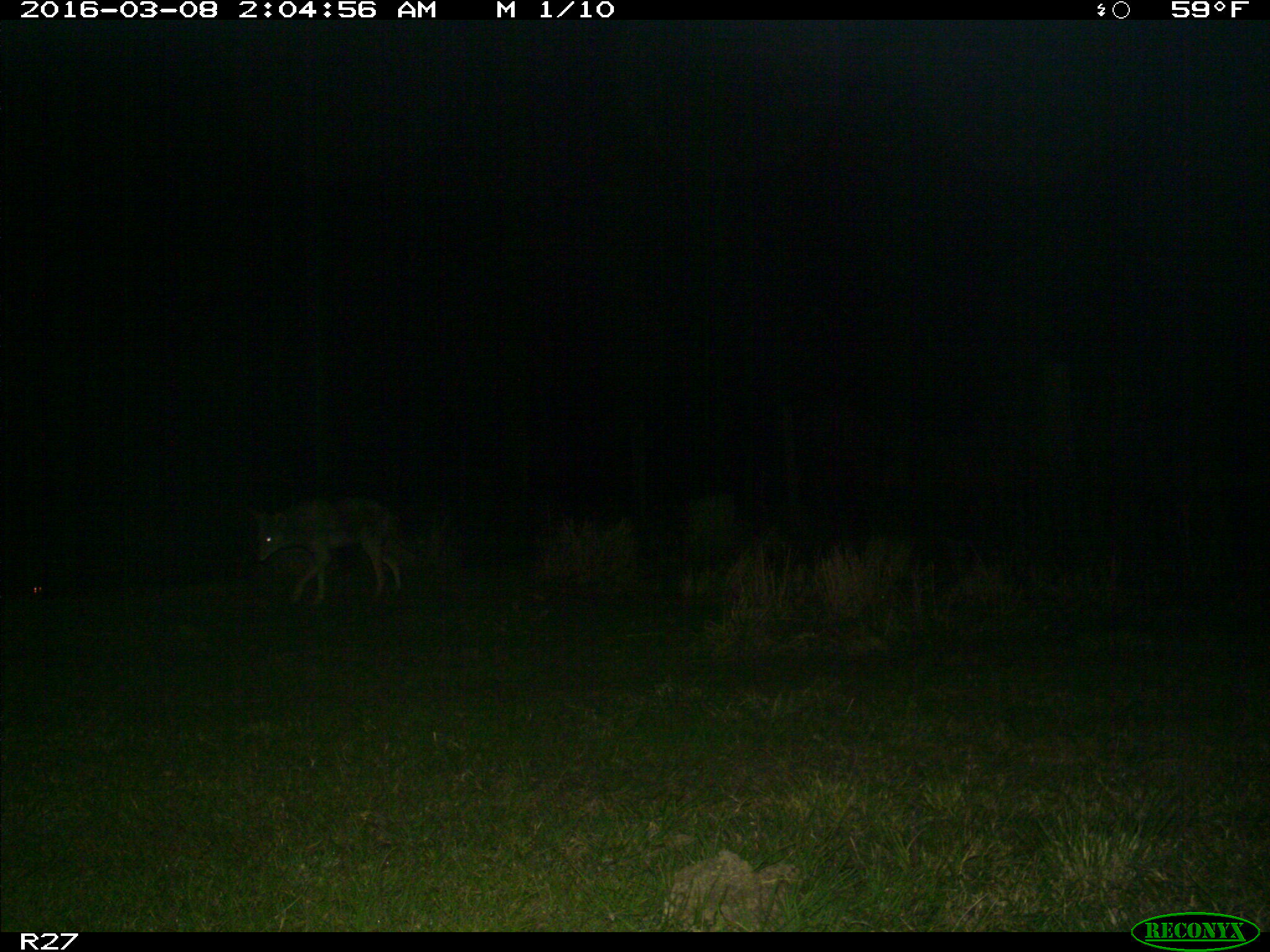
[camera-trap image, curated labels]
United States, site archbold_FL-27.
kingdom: Animalia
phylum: Chordata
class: Mammalia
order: Carnivora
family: Canidae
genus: Canis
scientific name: Canis latrans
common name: coyote